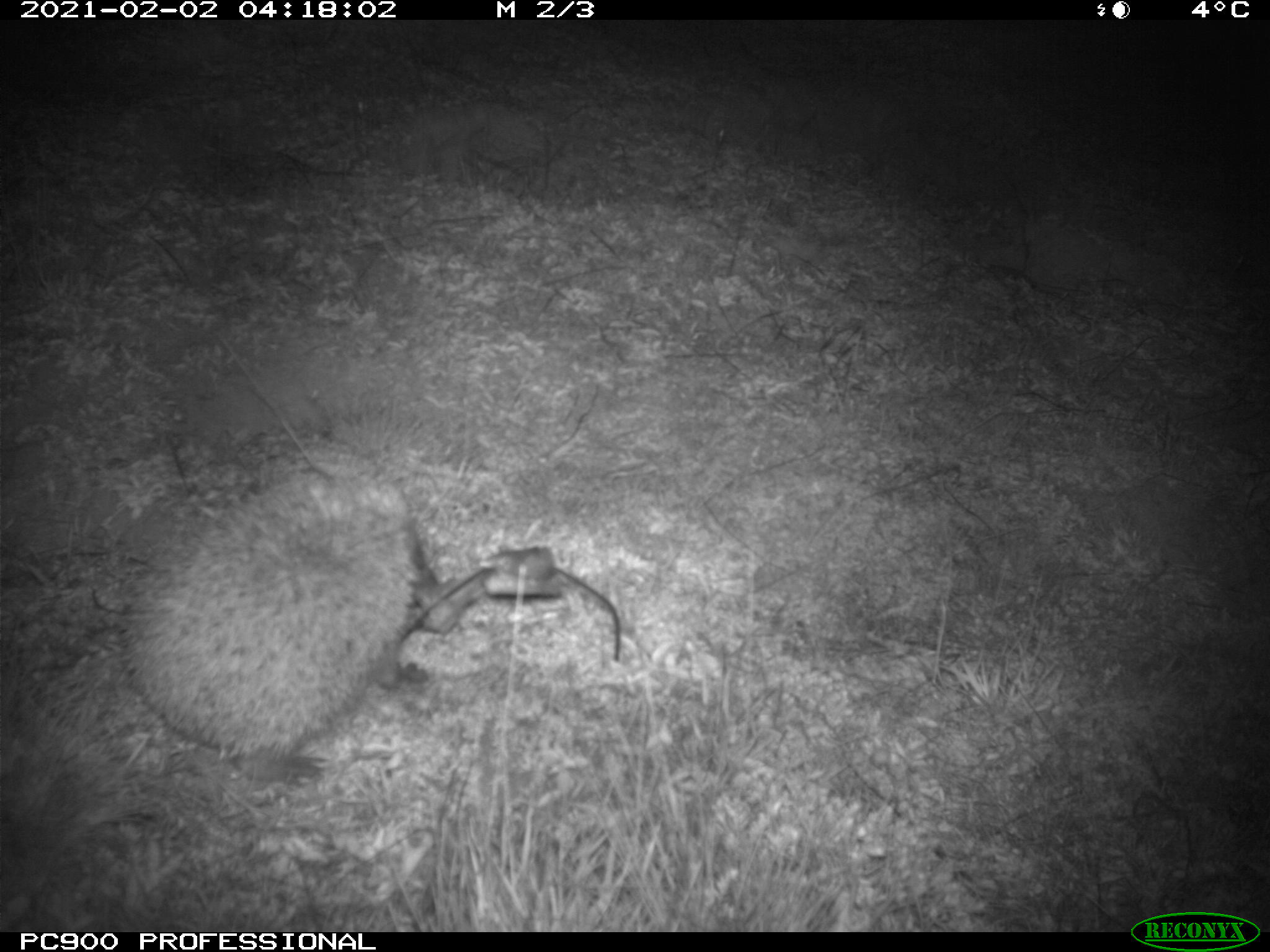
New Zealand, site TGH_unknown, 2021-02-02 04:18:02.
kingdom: Animalia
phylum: Chordata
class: Mammalia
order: Eulipotyphla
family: Erinaceidae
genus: Erinaceus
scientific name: Erinaceus europaeus europaeus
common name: european hedgehog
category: hedgehog